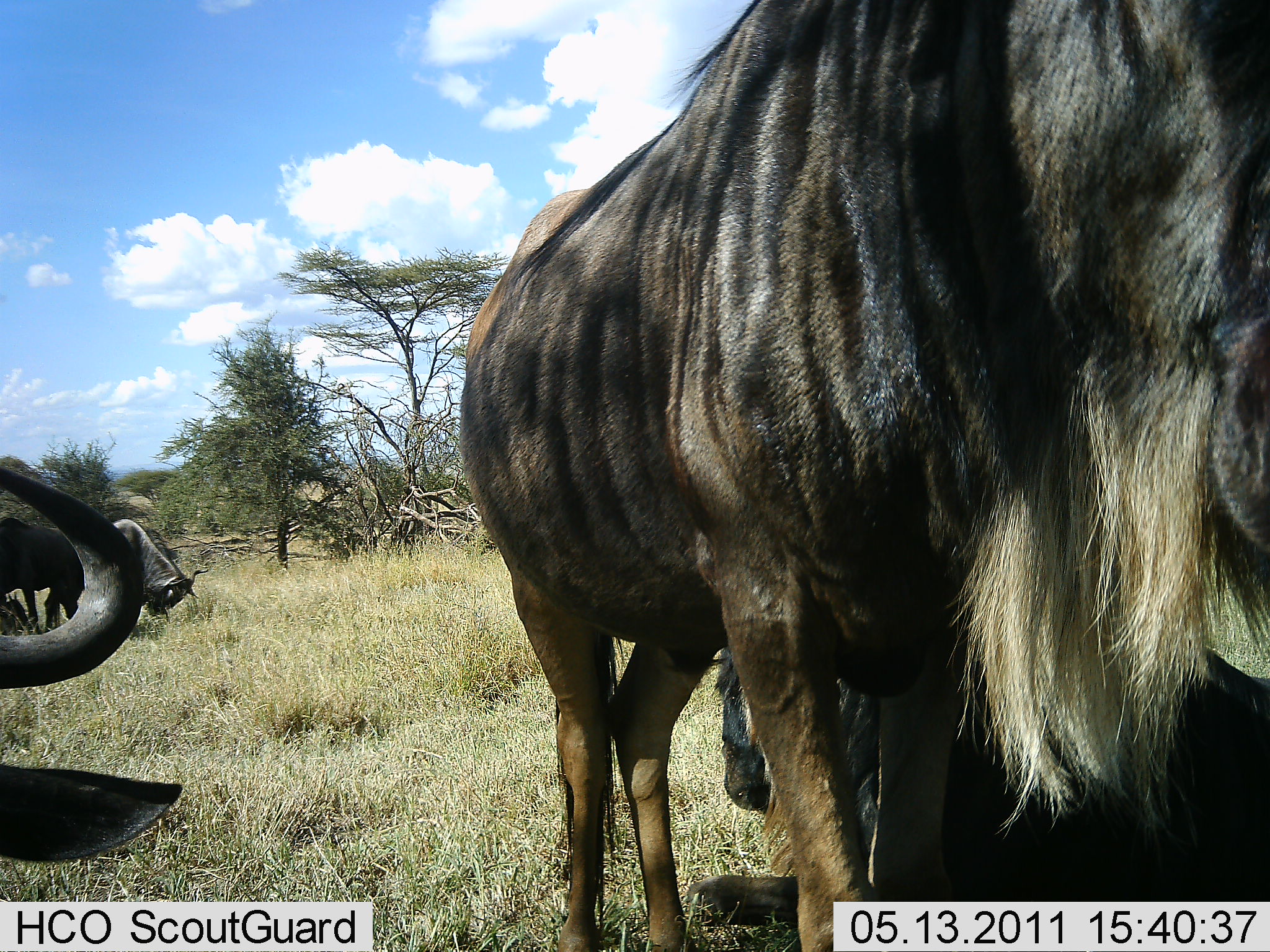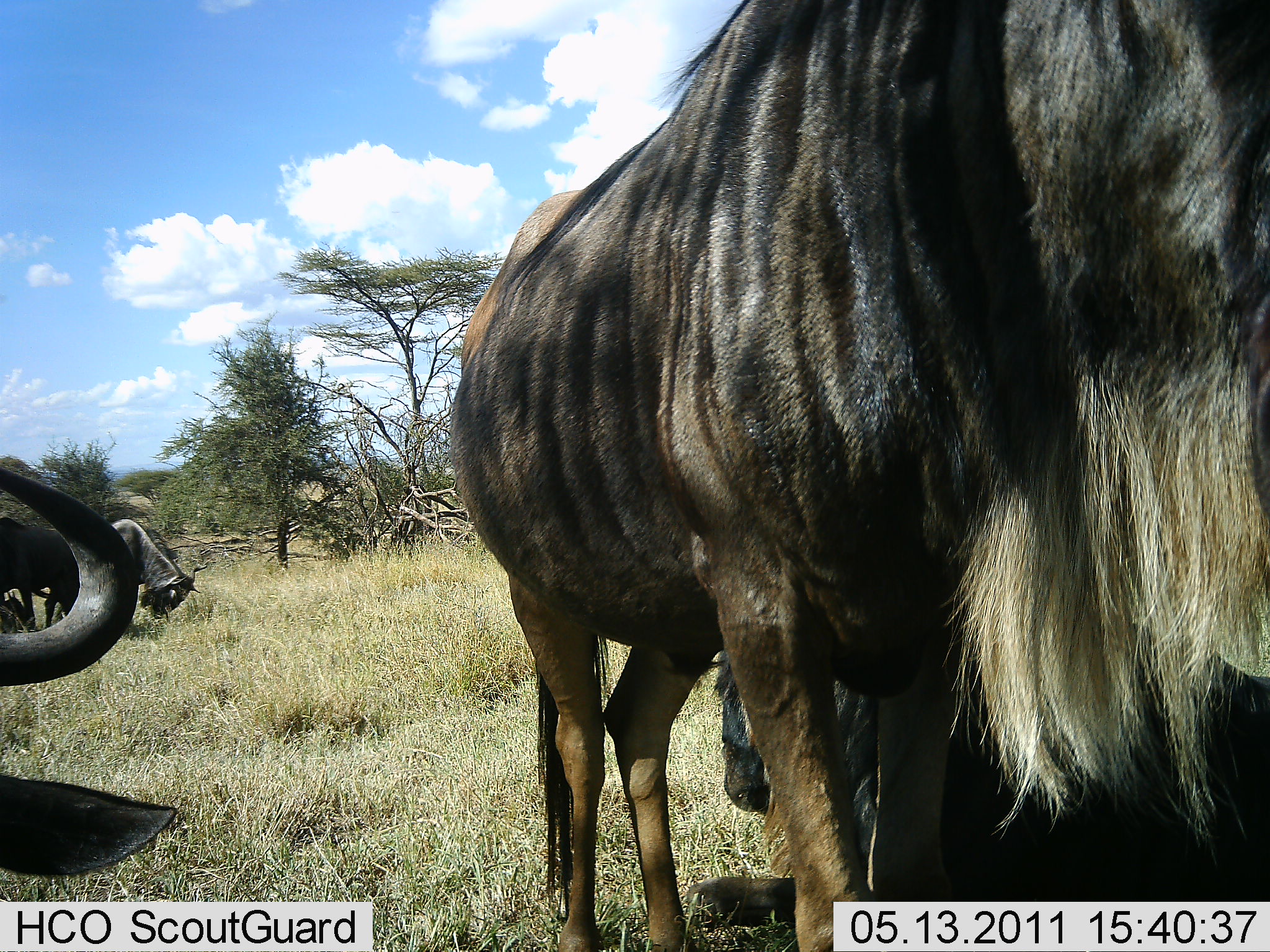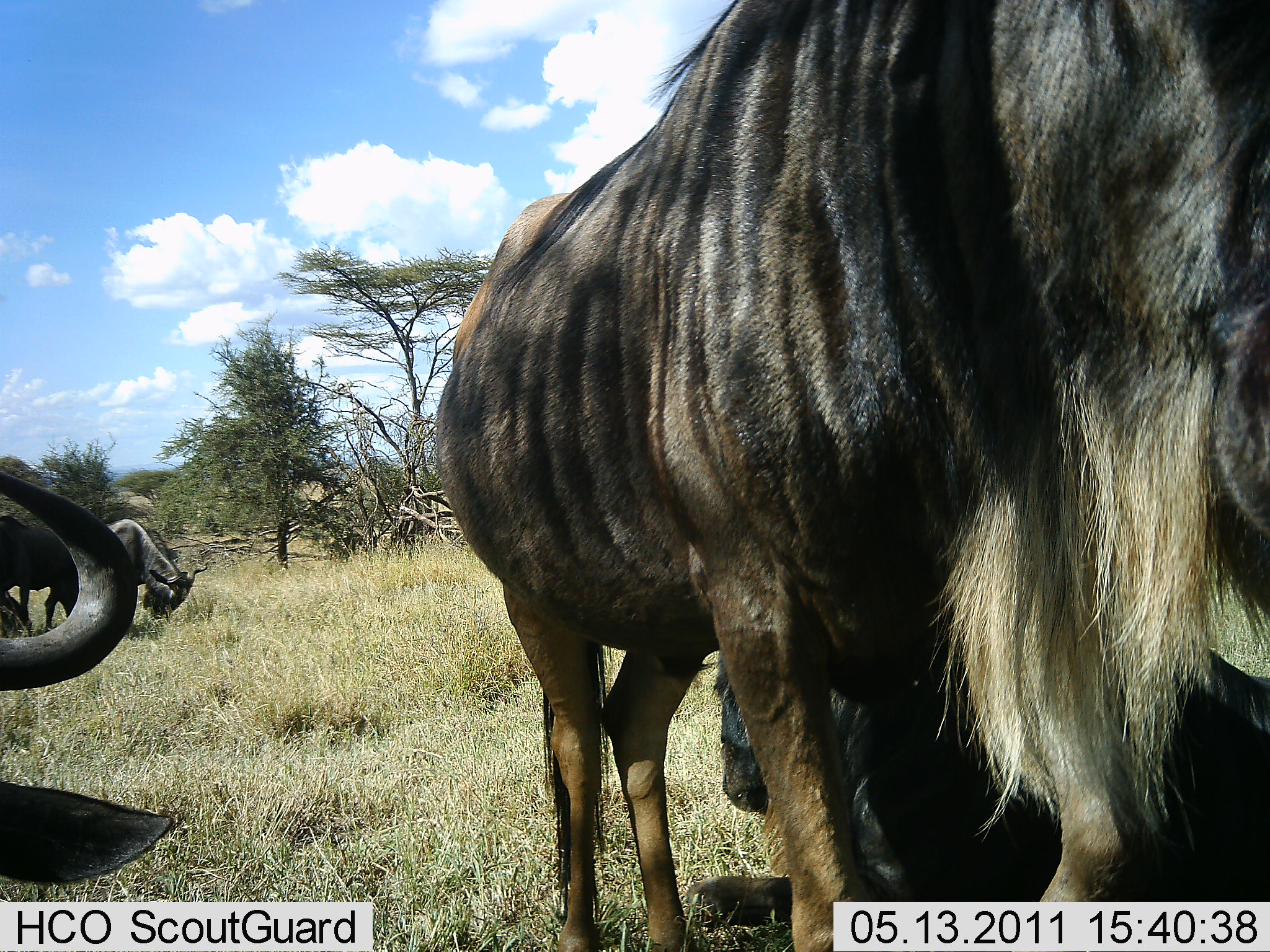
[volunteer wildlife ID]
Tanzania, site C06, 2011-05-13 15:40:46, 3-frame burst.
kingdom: Animalia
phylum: Chordata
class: Mammalia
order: Artiodactyla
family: Bovidae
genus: Connochaetes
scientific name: Connochaetes taurinus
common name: blue wildebeest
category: wildebeest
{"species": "wildebeest (blue wildebeest) (Connochaetes taurinus)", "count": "5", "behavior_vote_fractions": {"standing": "86%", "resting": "57%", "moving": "14%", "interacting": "0%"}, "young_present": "0%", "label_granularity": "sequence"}